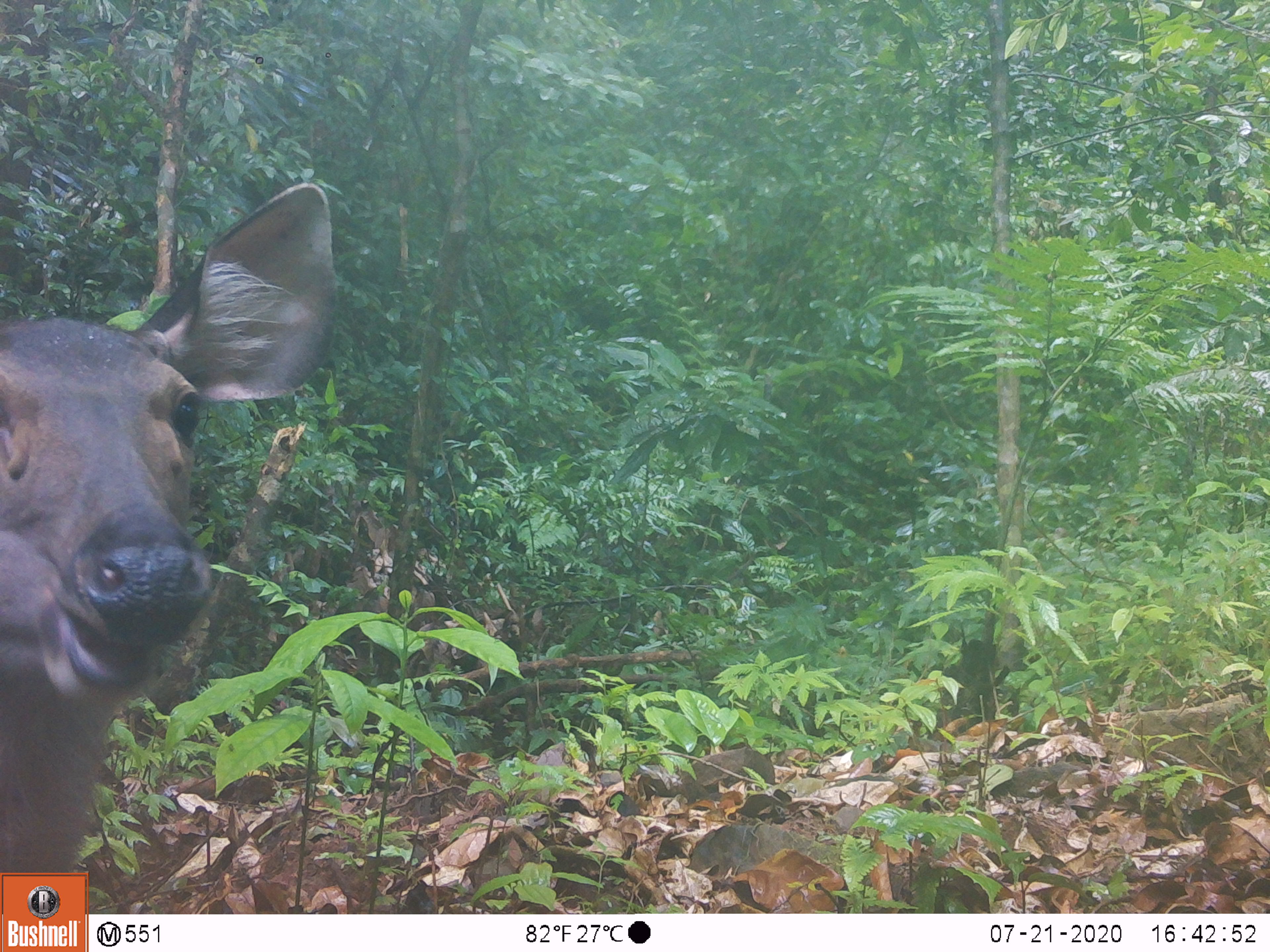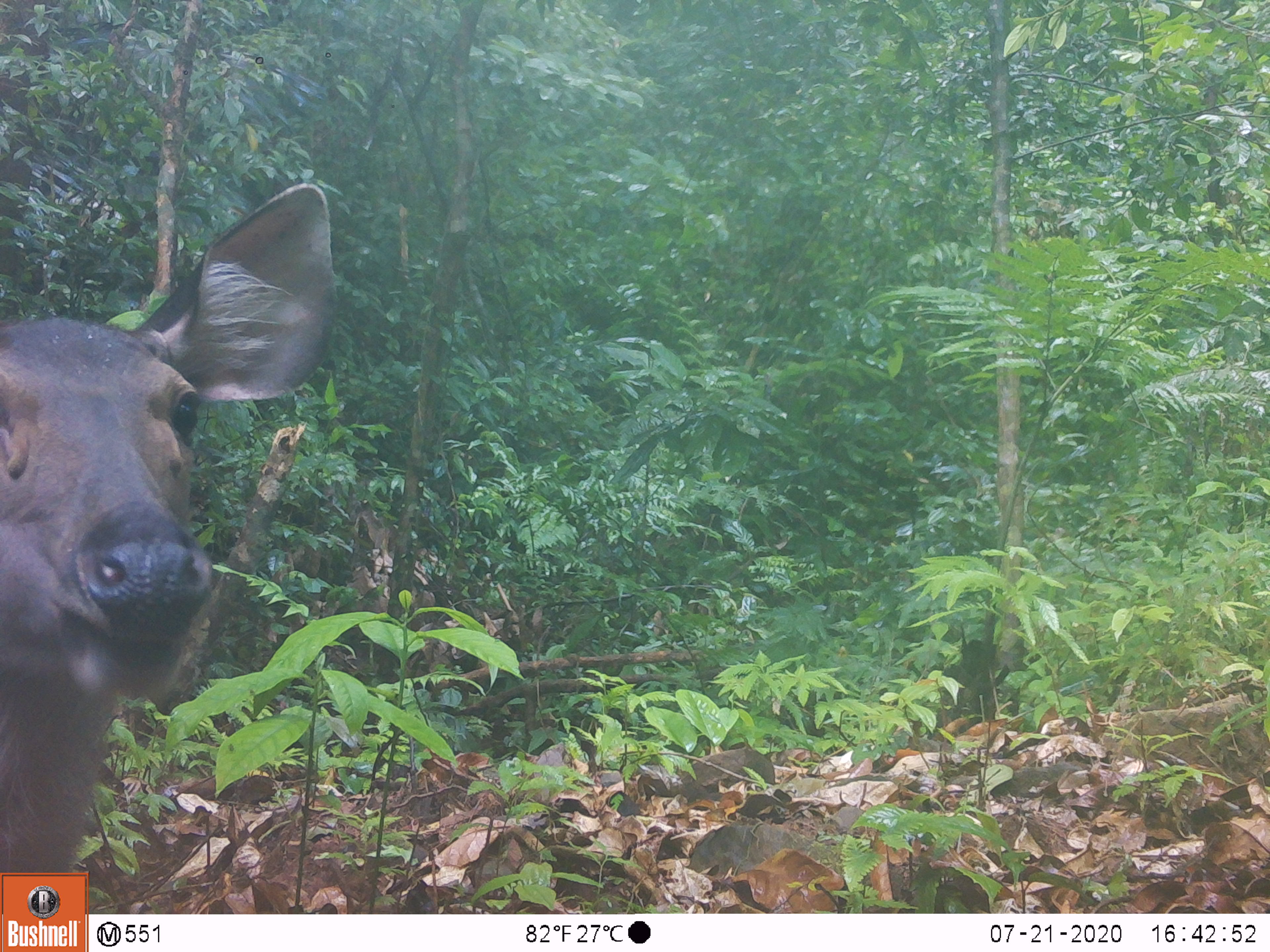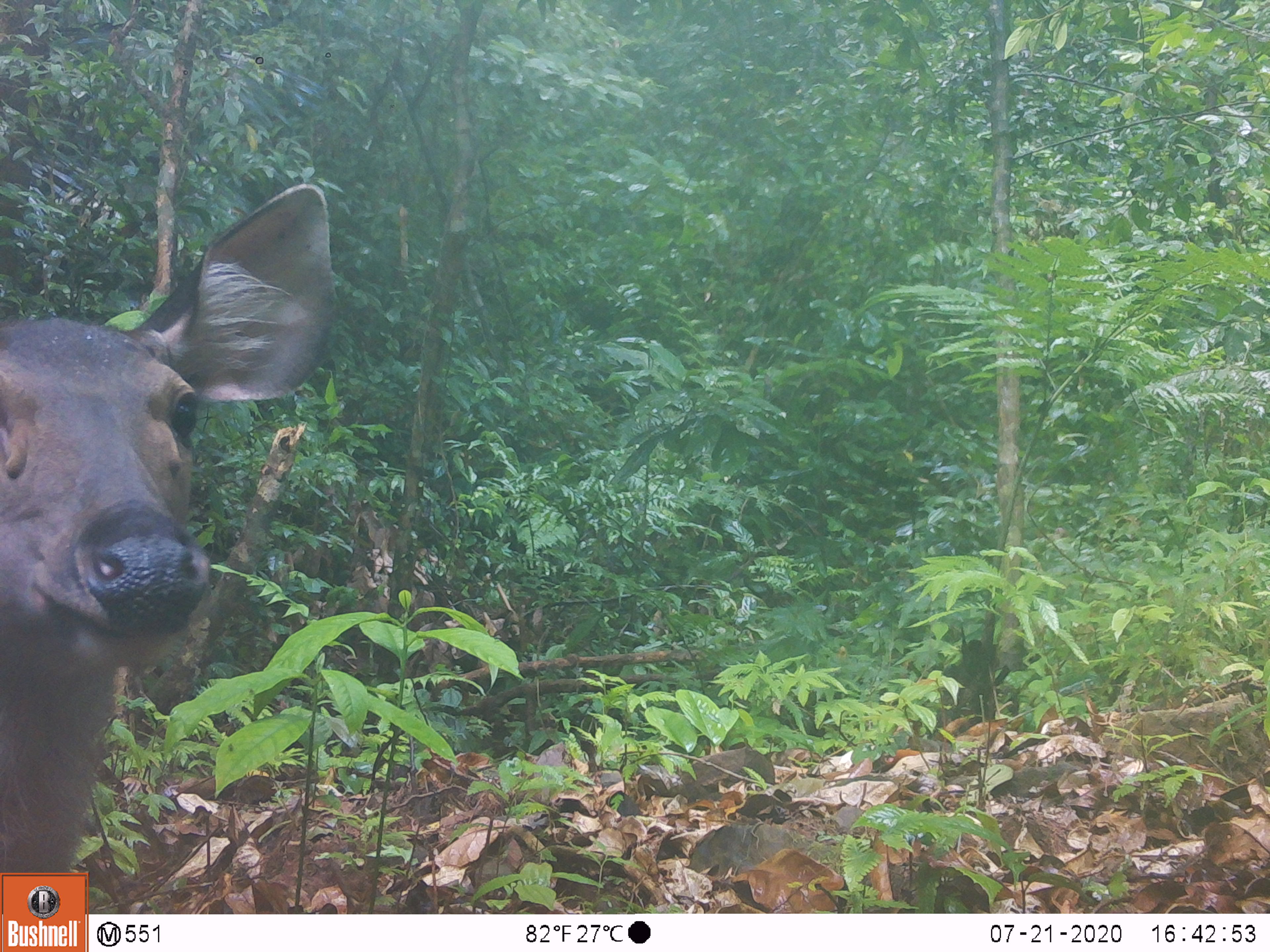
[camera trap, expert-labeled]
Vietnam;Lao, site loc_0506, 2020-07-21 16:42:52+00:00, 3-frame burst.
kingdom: Animalia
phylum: Chordata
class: Mammalia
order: Artiodactyla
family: Cervidae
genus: Rusa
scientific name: Rusa unicolor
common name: sambar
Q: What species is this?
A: Sambar (Rusa unicolor).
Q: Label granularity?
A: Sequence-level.